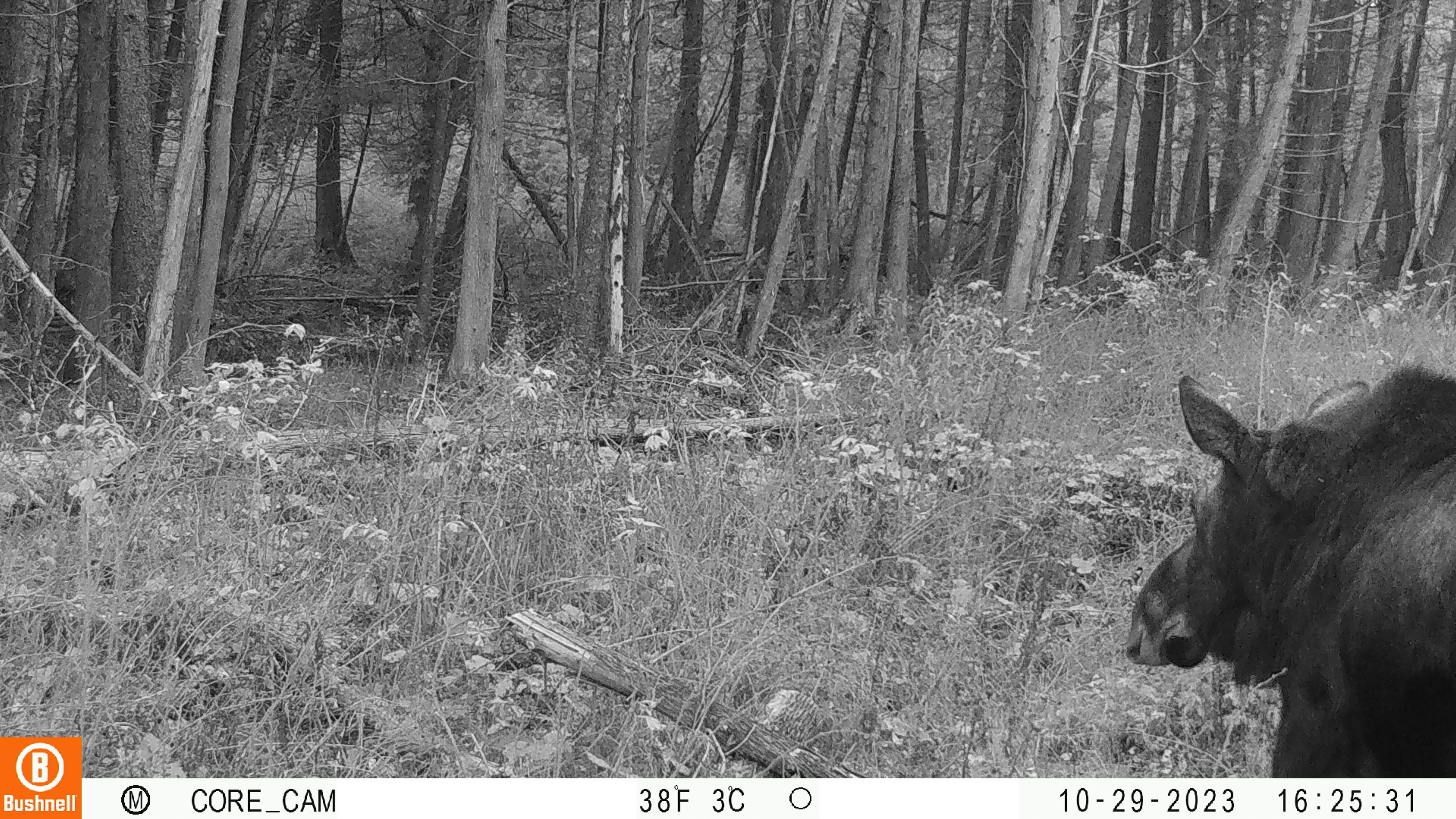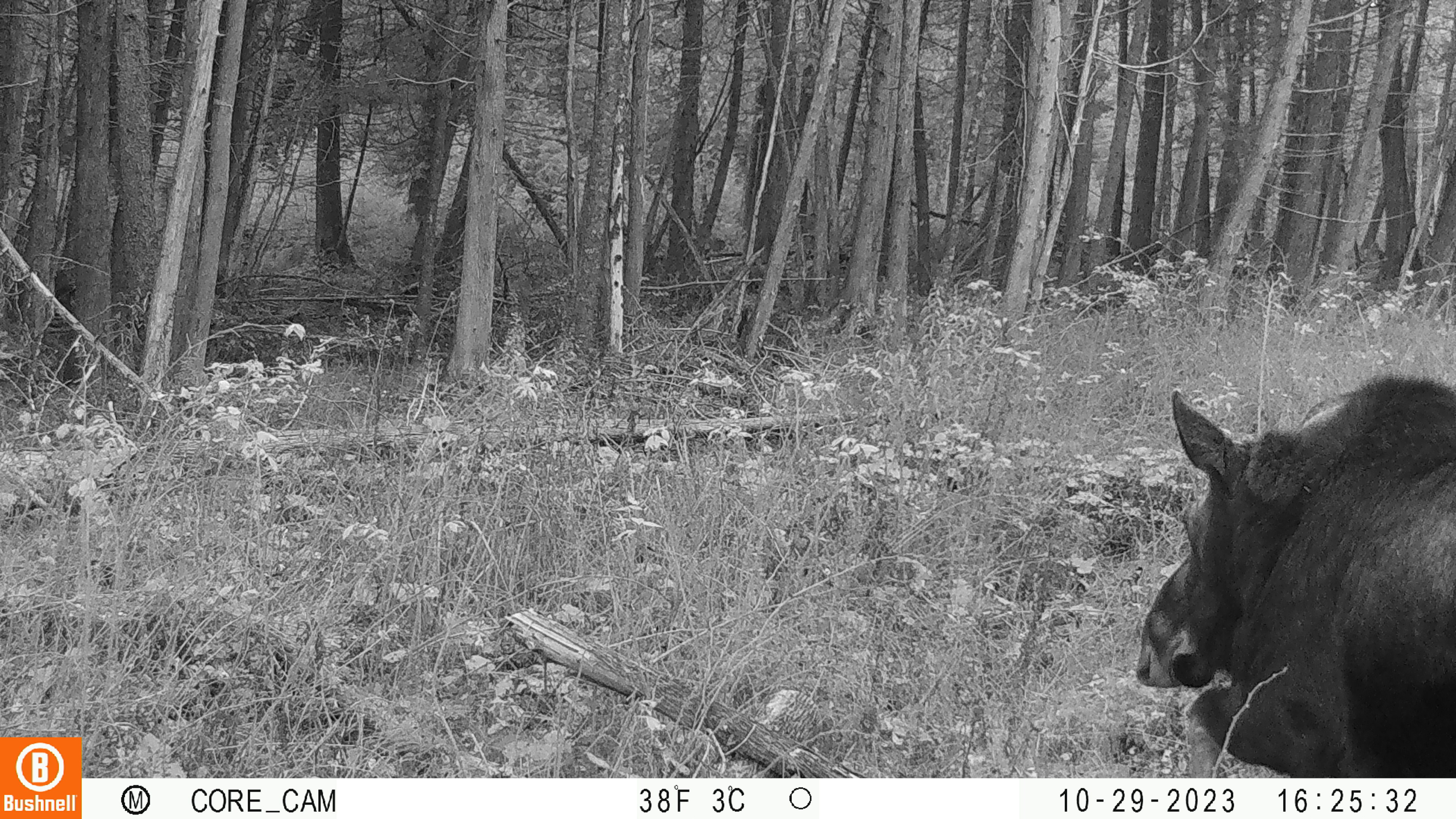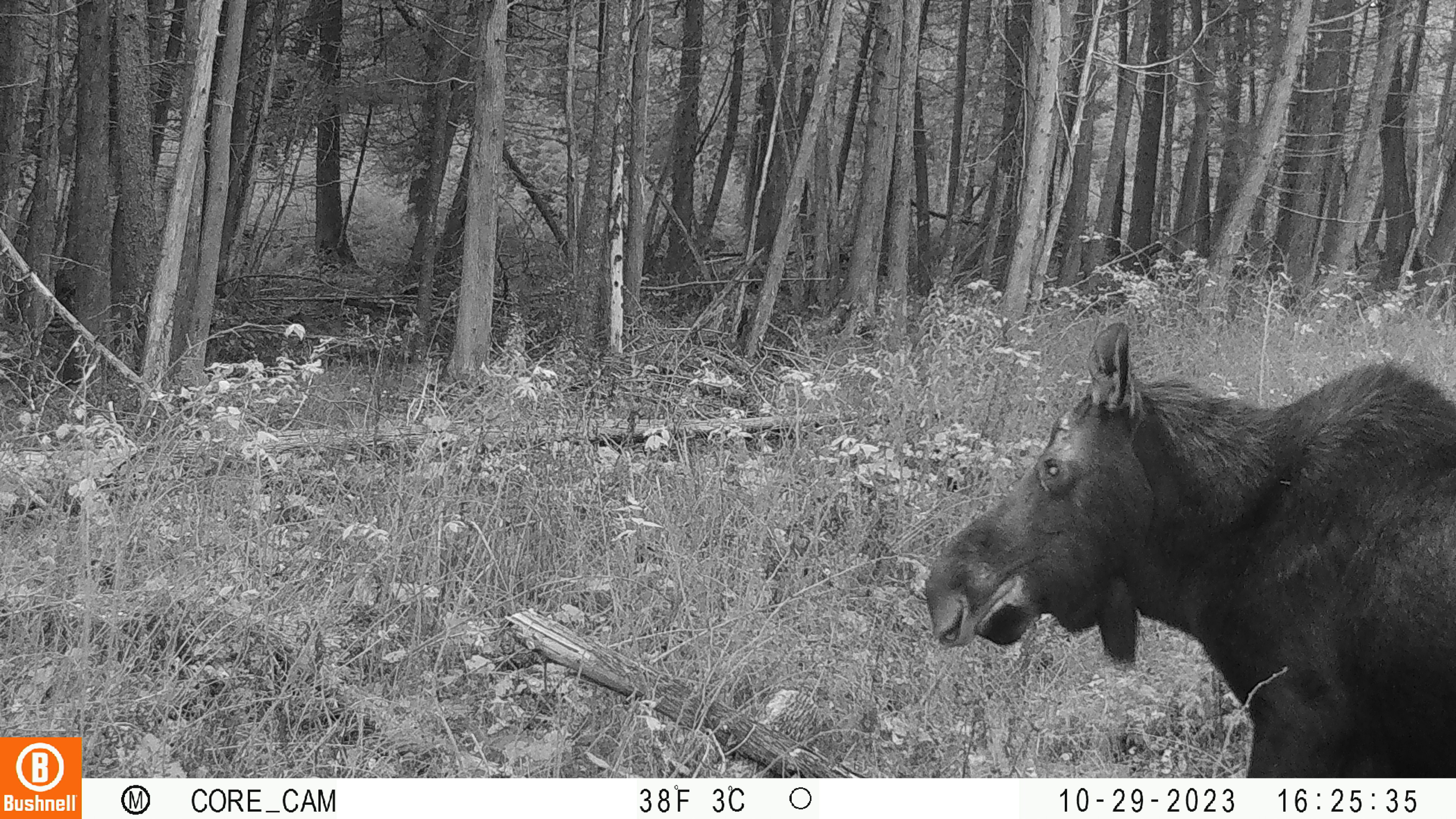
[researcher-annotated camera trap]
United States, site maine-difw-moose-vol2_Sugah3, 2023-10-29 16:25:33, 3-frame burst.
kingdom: Animalia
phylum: Chordata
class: Mammalia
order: Artiodactyla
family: Cervidae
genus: Alces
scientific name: Alces alces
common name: moose